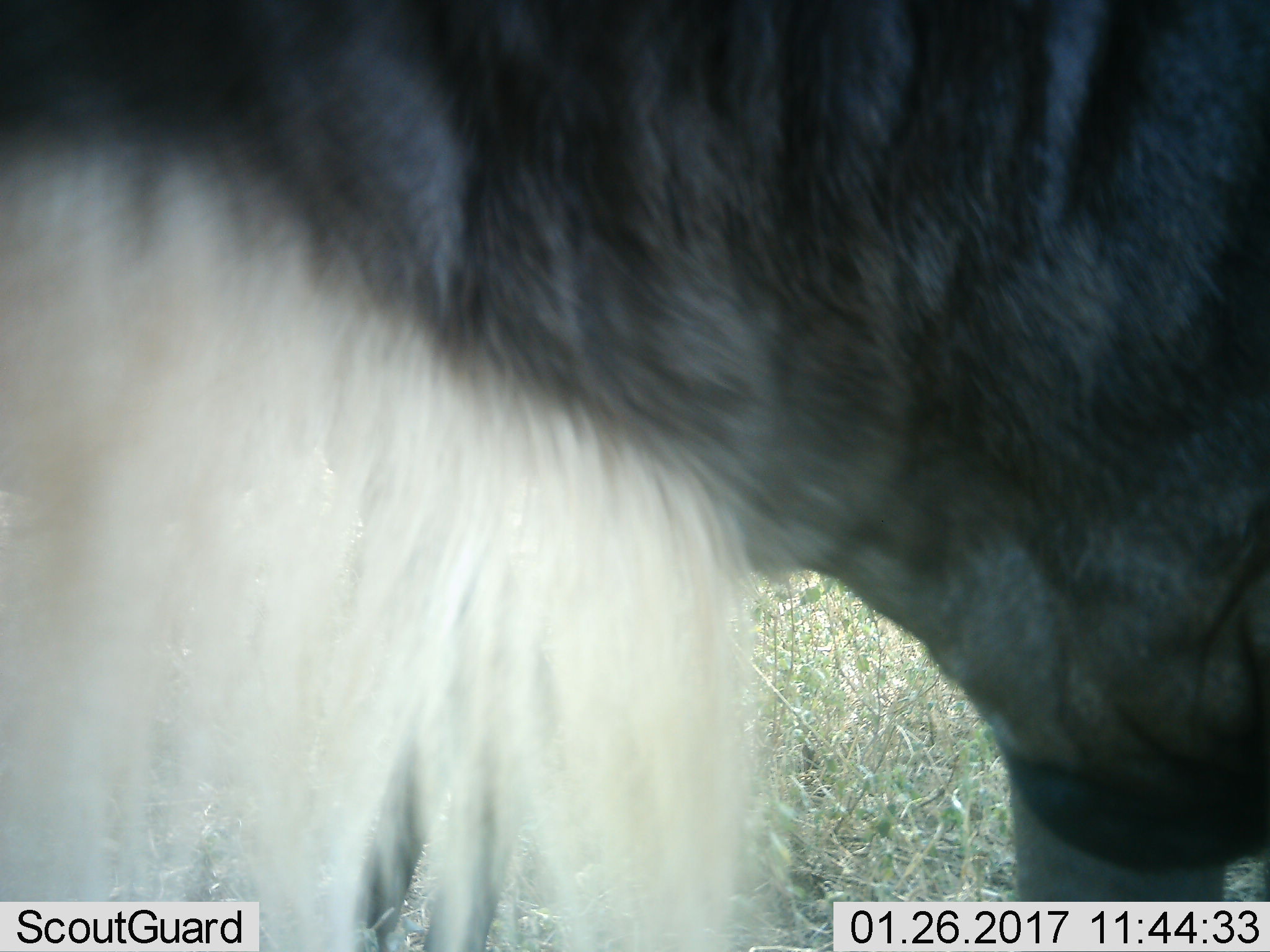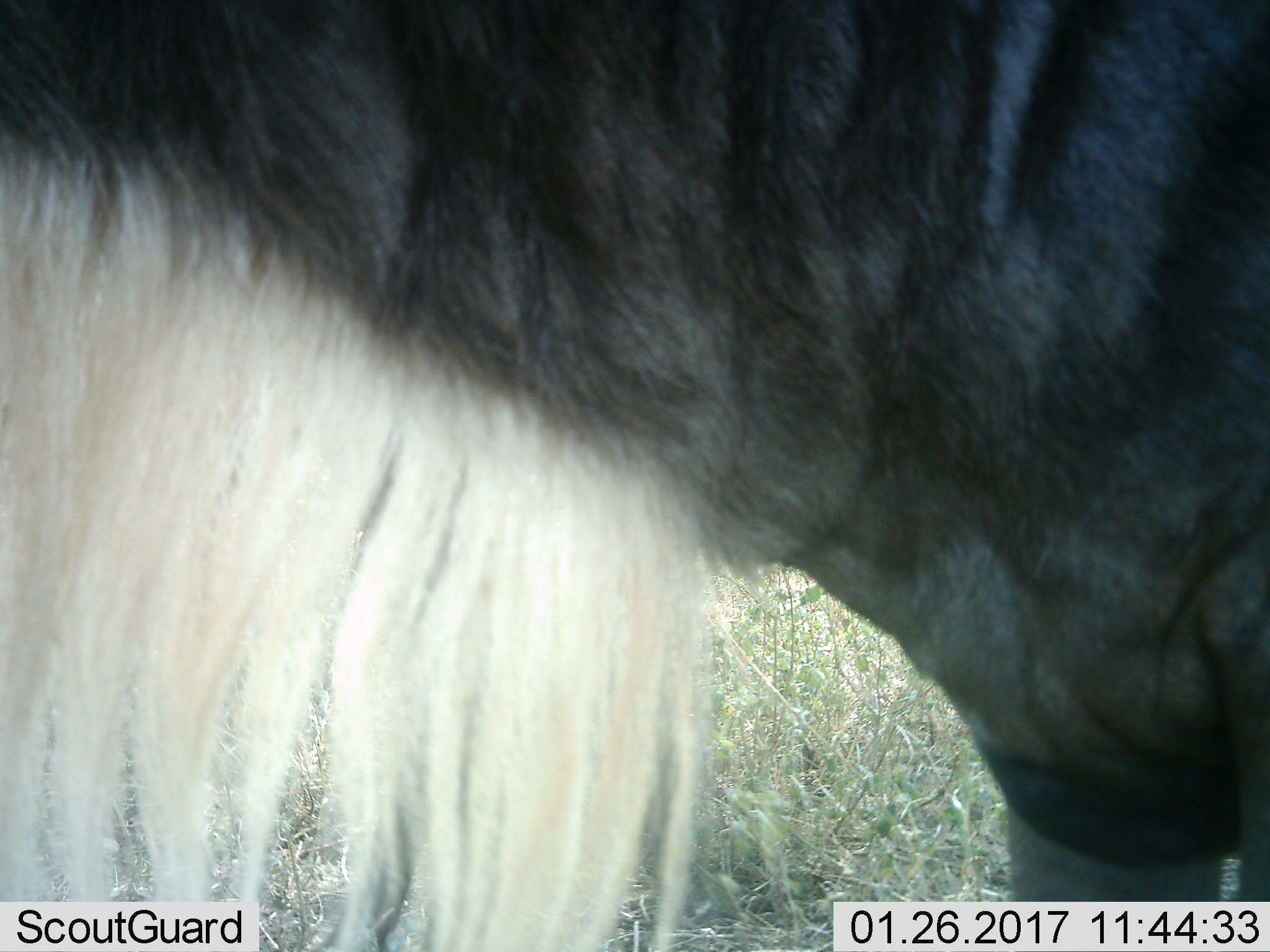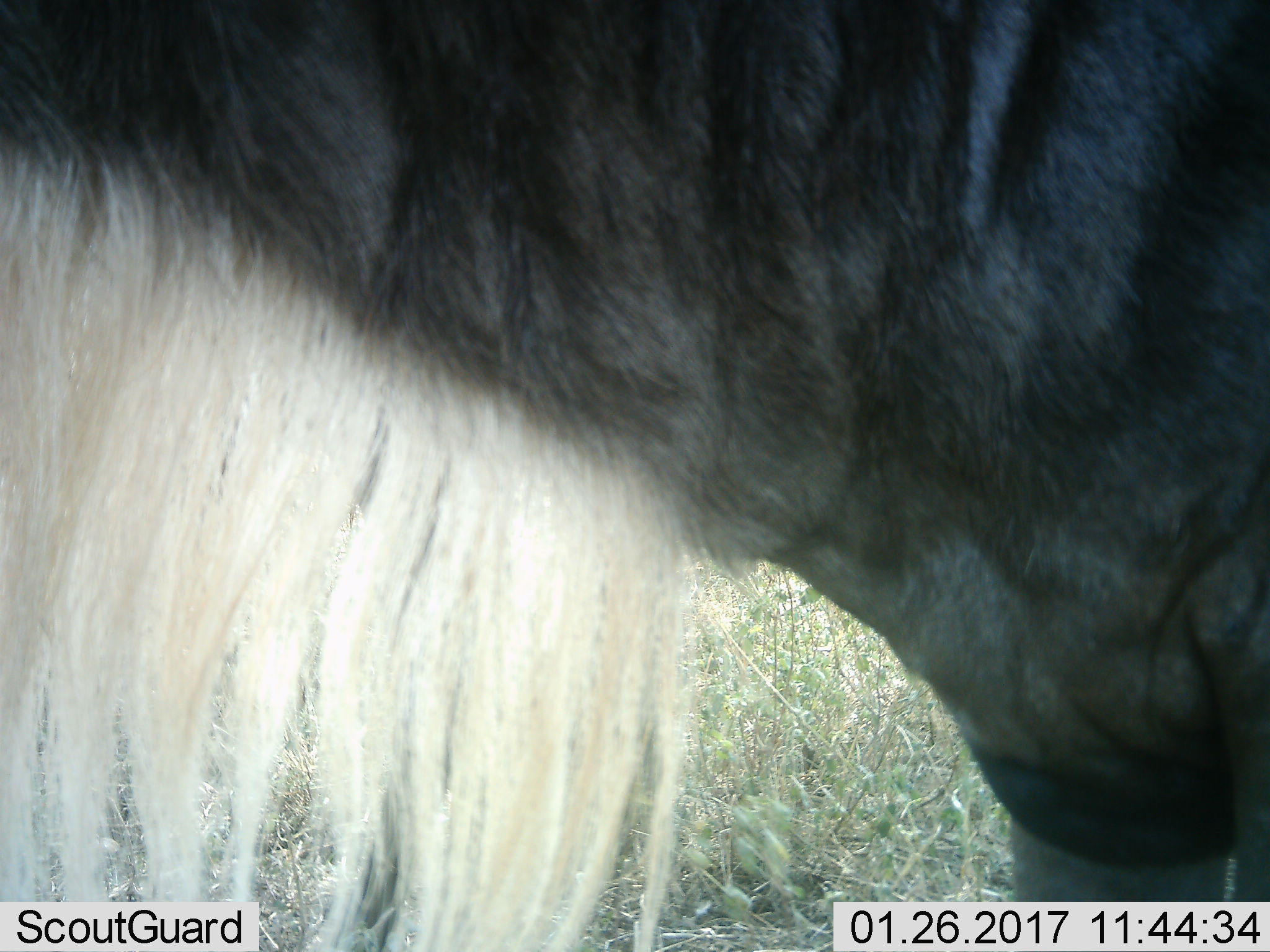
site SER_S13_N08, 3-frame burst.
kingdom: Animalia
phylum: Chordata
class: Mammalia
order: Artiodactyla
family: Bovidae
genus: Connochaetes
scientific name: Connochaetes taurinus taurinus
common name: blue wildebeest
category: wildebeestblue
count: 1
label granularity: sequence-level